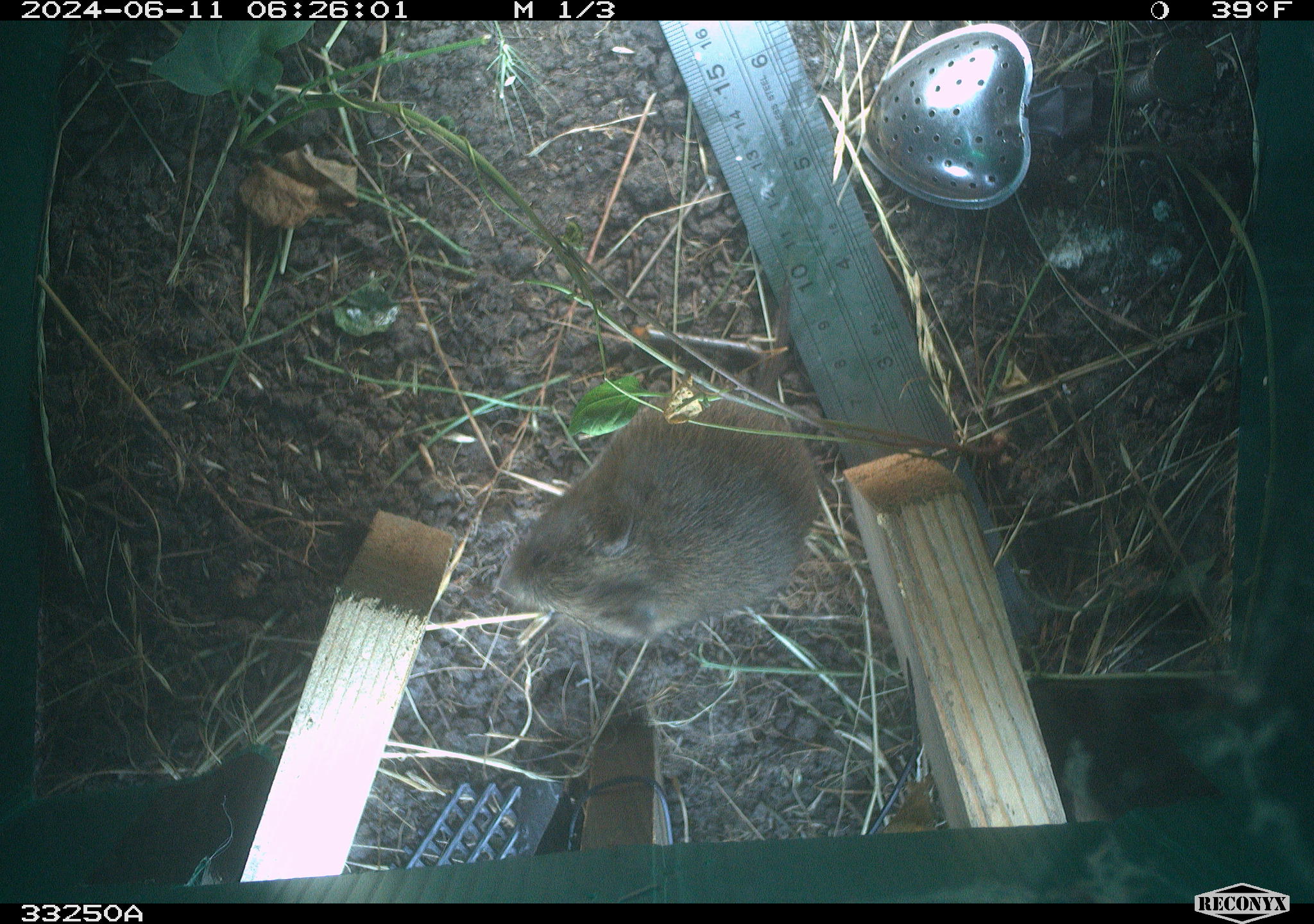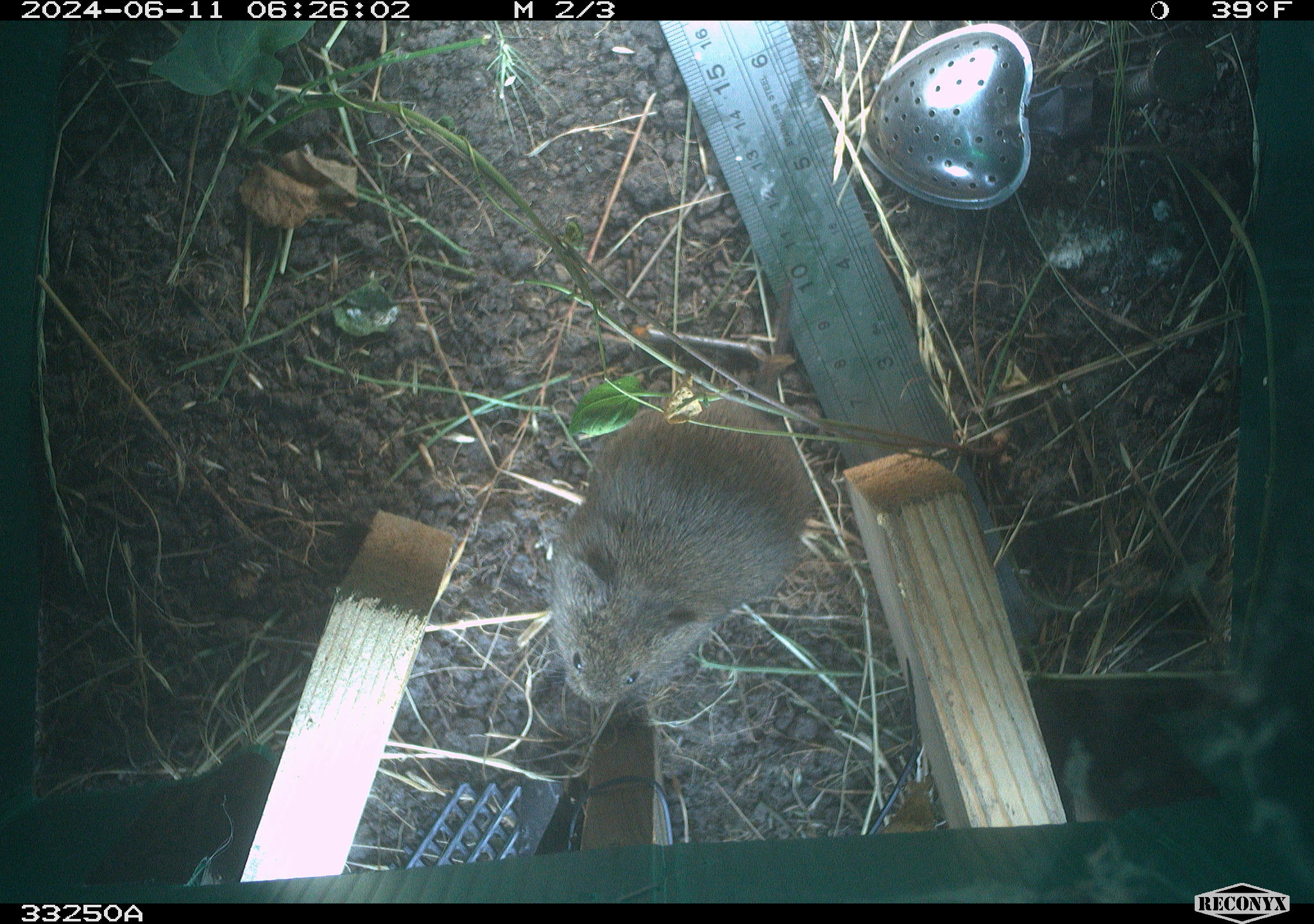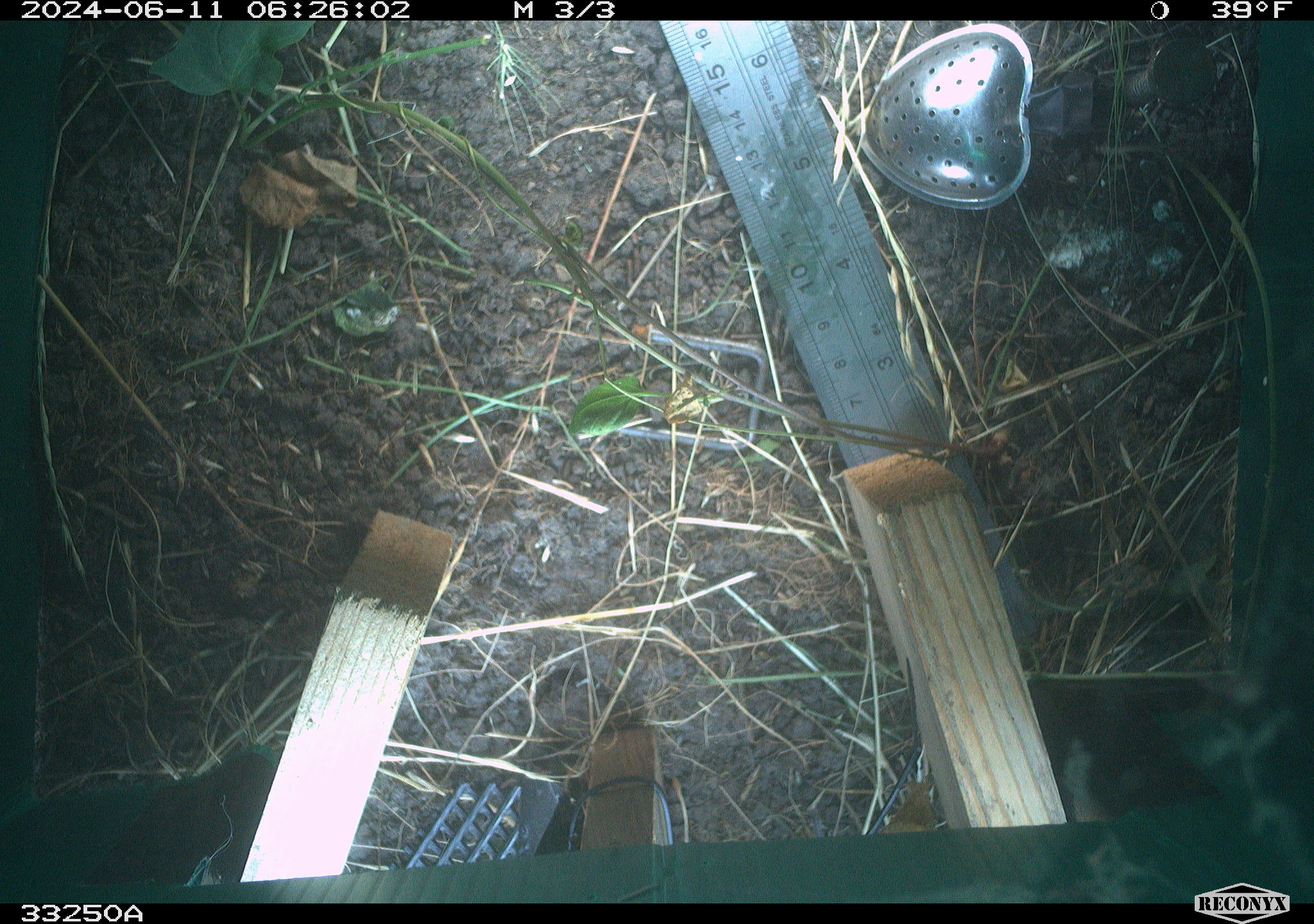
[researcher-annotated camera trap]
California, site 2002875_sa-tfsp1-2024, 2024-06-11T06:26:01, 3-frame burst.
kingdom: Animalia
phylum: Chordata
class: Mammalia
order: Rodentia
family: Cricetidae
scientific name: Arvicolinae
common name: voles, lemmings, and muskrats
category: arvicolinae subfamily